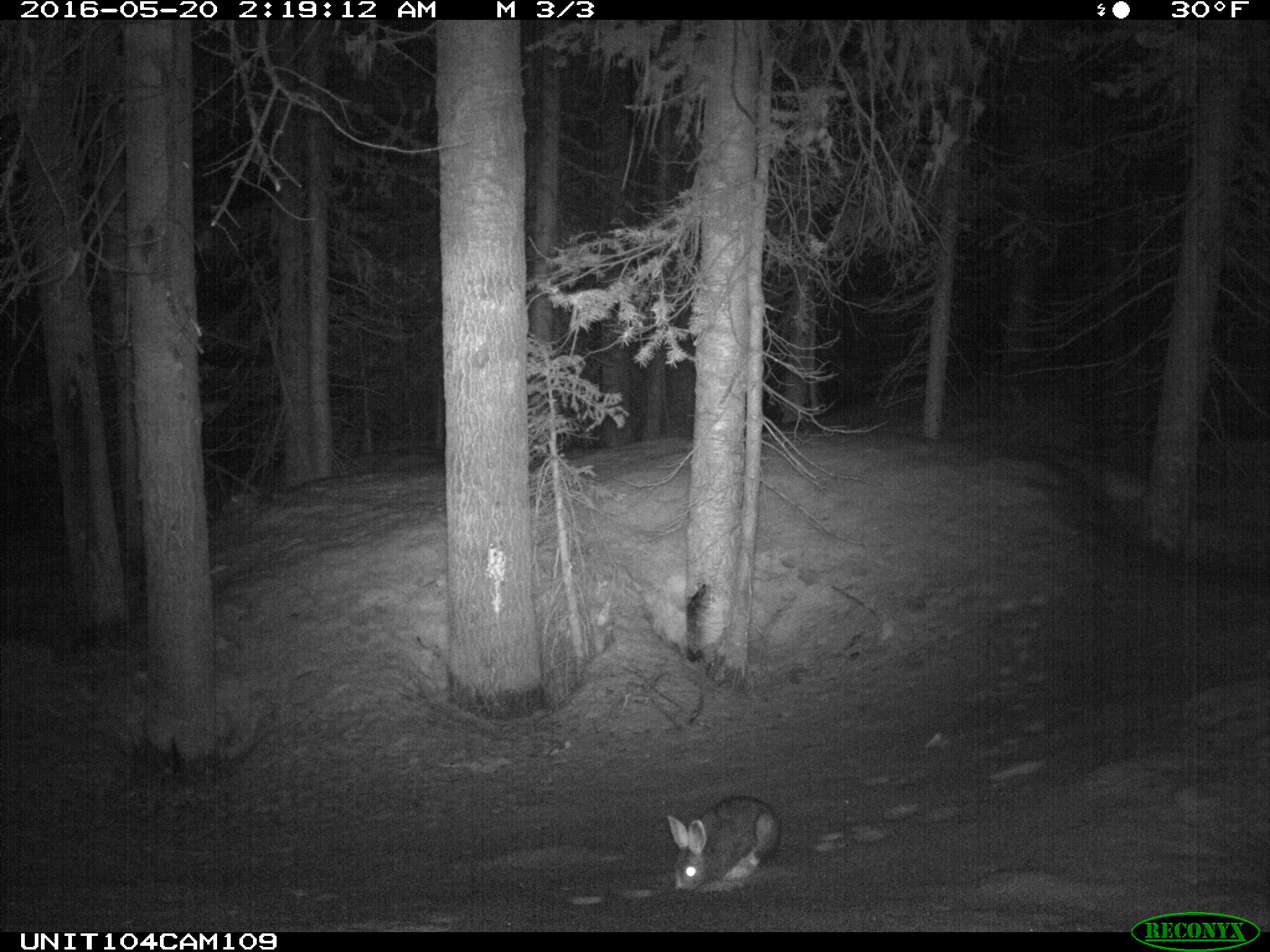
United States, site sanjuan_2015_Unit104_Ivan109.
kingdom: Animalia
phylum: Chordata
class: Mammalia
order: Lagomorpha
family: Leporidae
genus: Lepus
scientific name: Lepus americanus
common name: snowshoe hare